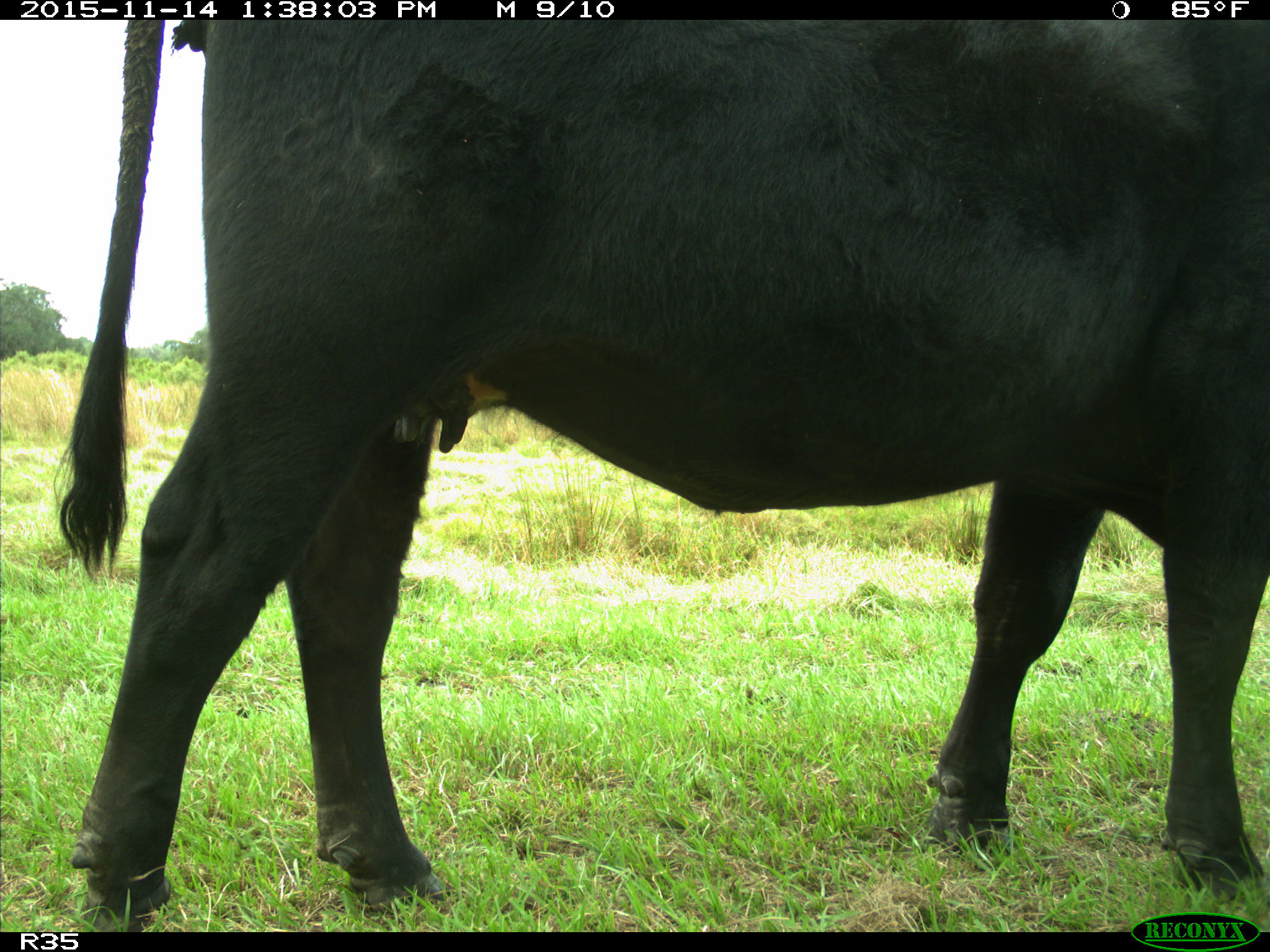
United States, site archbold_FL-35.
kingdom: Animalia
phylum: Chordata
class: Mammalia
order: Artiodactyla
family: Bovidae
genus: Bos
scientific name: Bos taurus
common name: domestic cow